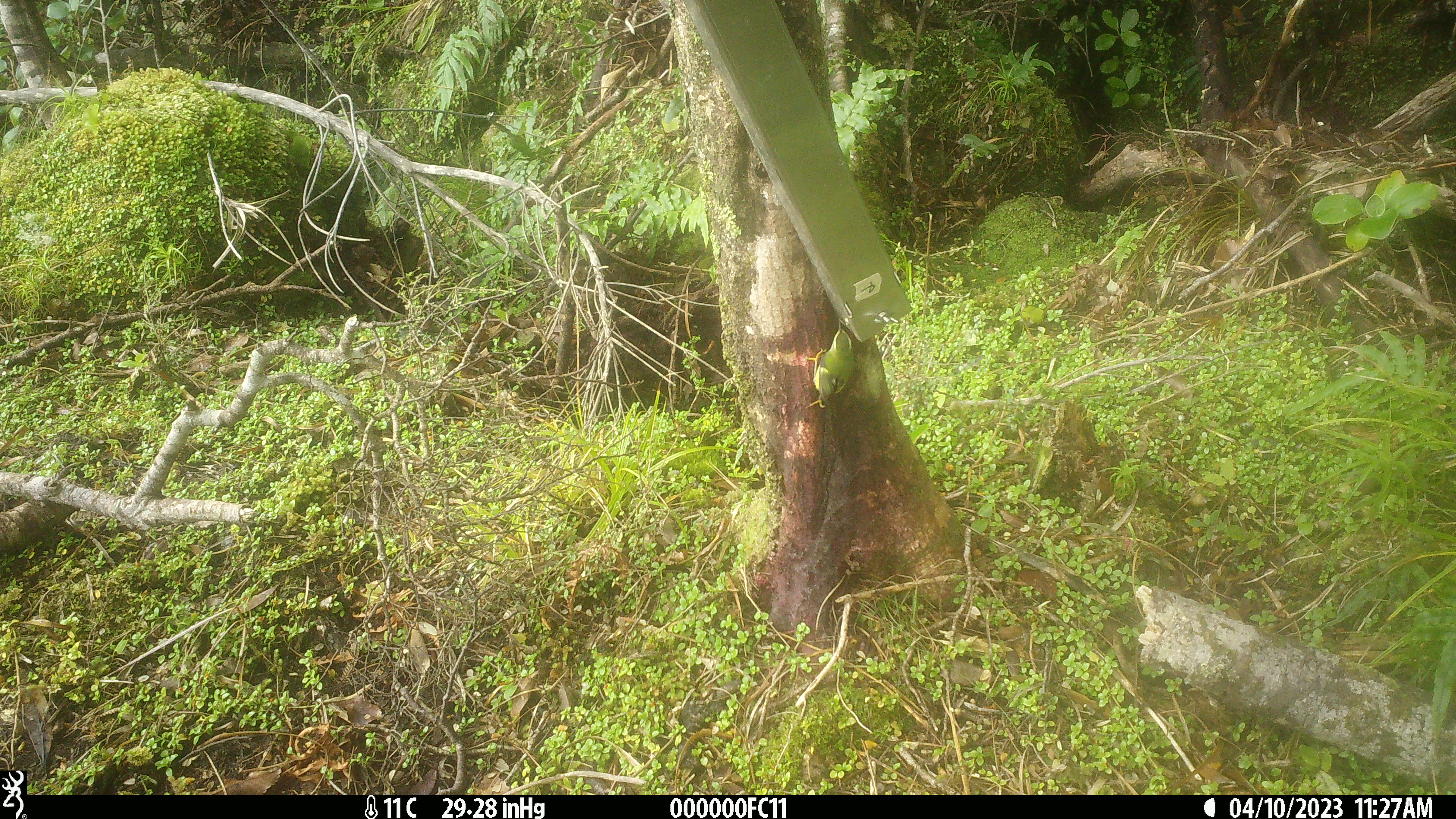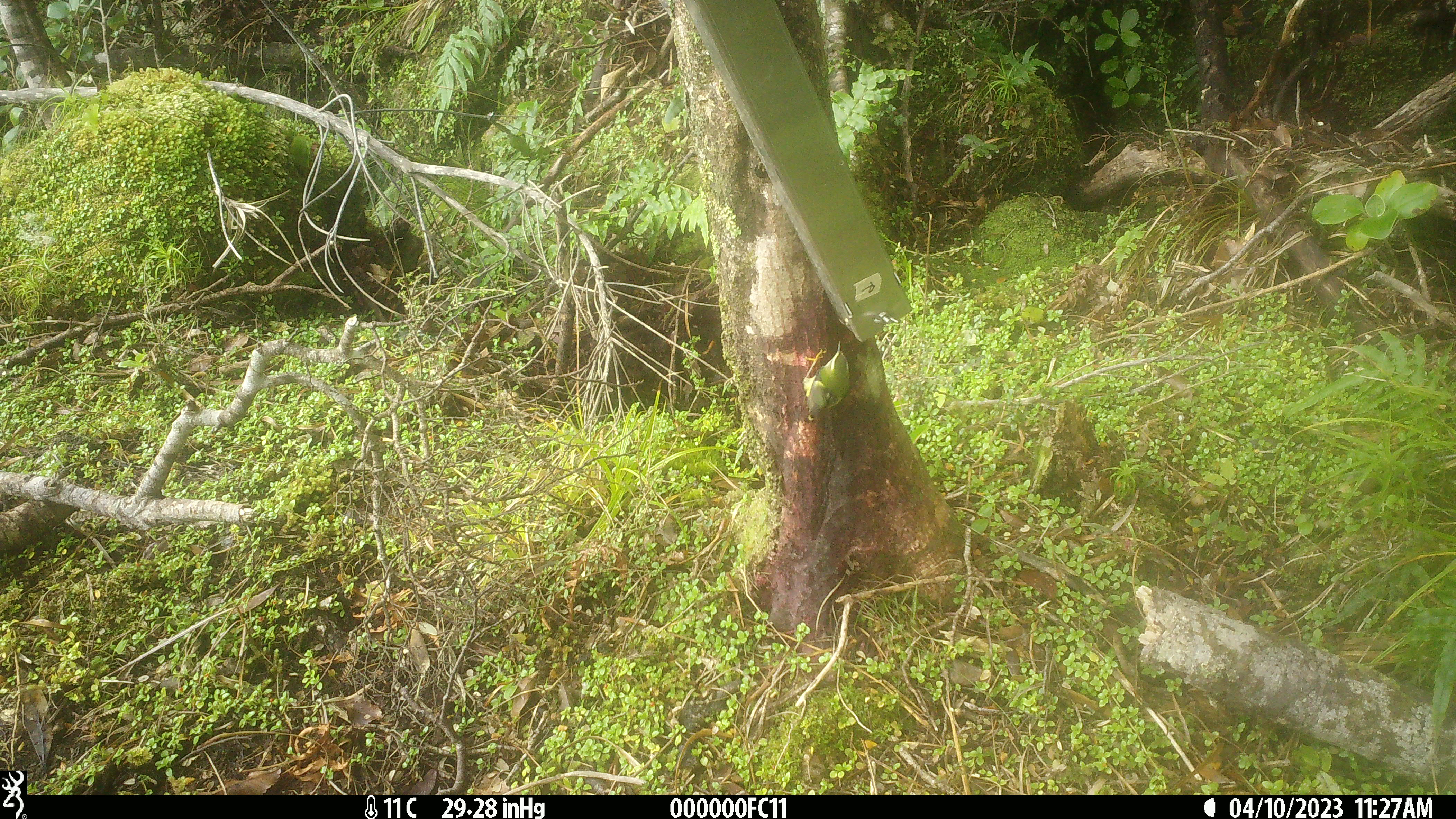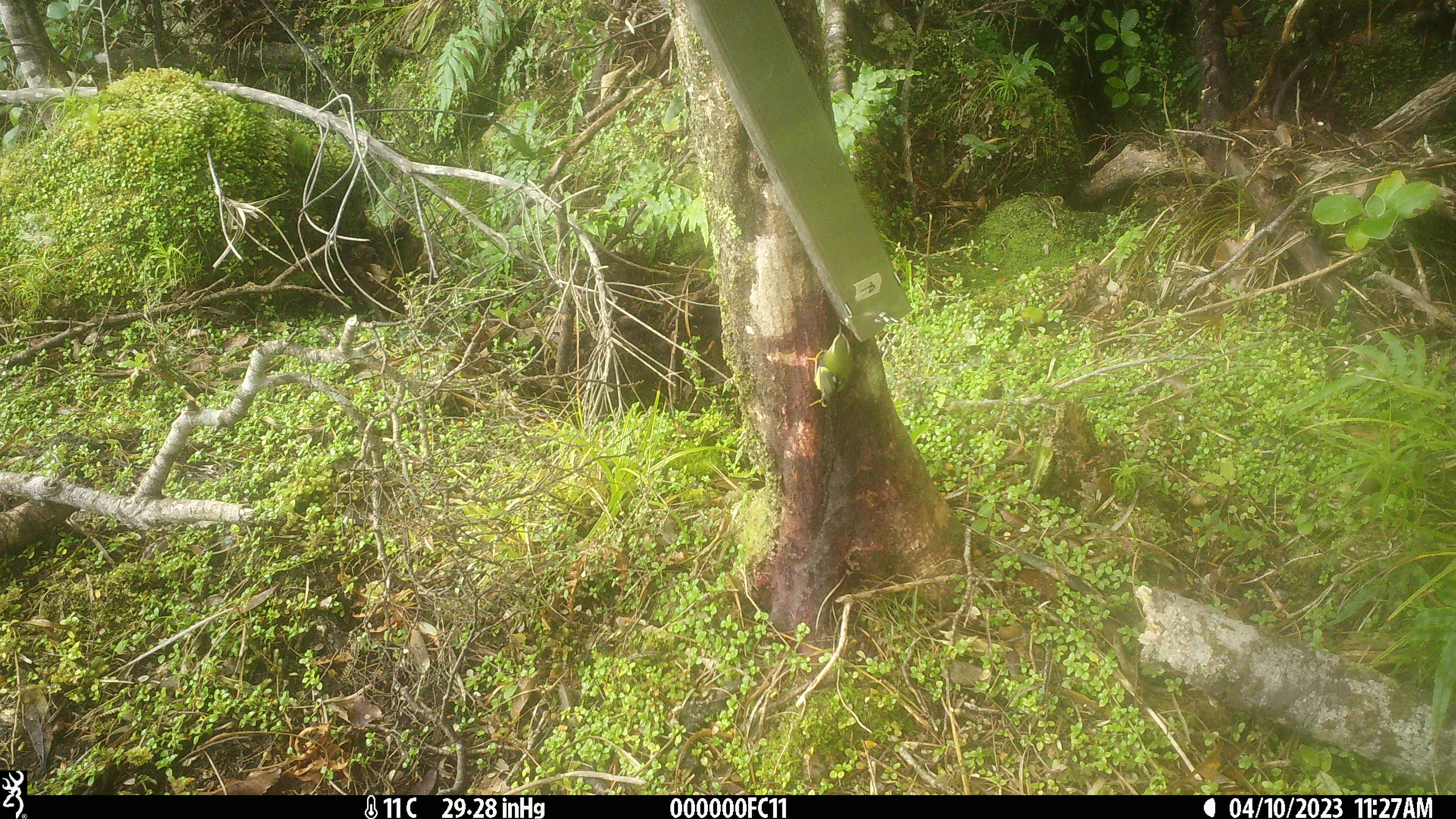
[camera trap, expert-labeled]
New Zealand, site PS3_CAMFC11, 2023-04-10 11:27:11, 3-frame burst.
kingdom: Animalia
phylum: Chordata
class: Aves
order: Passeriformes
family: Acanthisittidae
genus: Acanthisitta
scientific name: Acanthisitta chloris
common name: rifleman